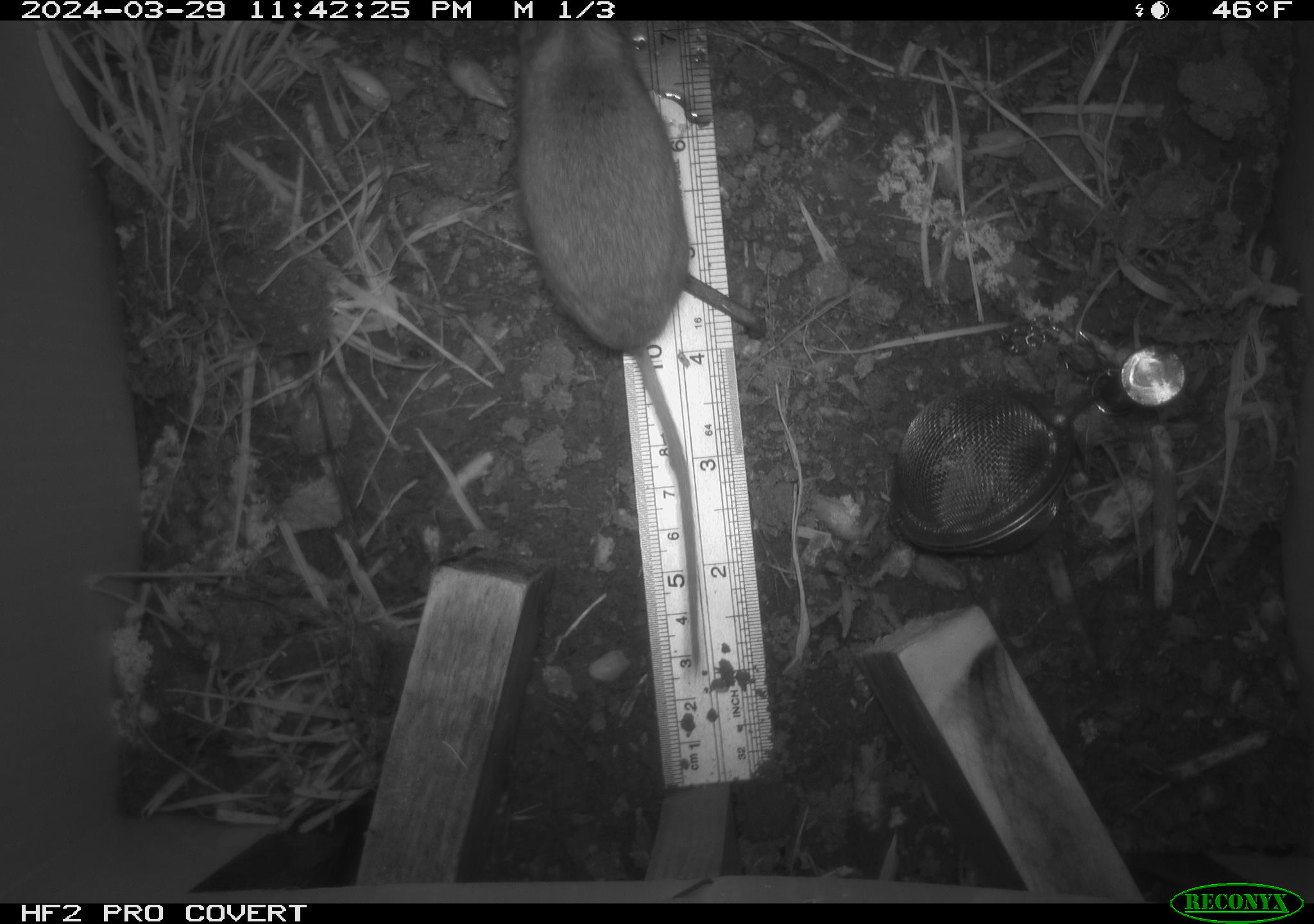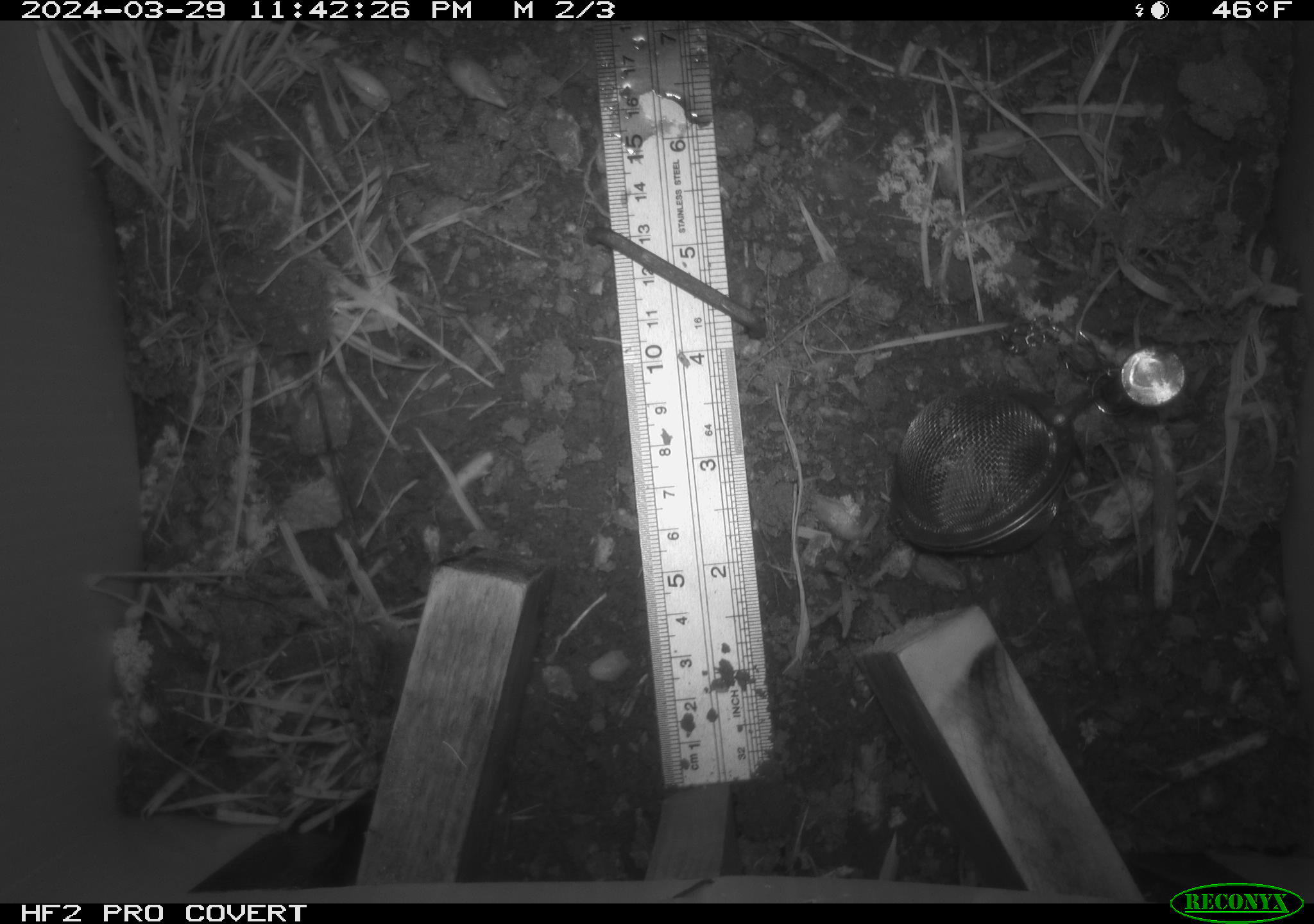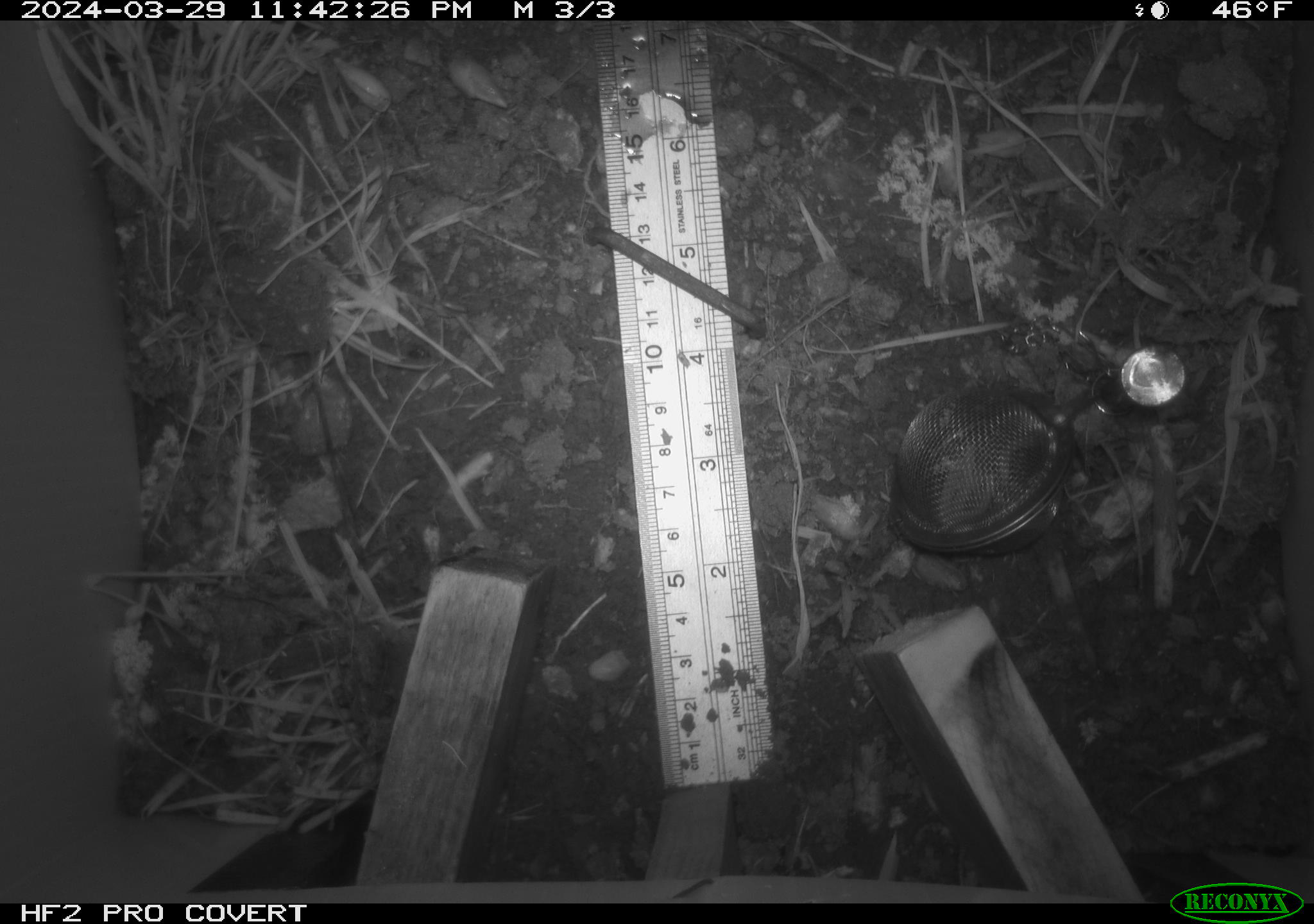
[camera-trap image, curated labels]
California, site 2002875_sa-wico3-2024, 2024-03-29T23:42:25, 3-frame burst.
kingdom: Animalia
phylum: Chordata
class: Mammalia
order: Rodentia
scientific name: Rodentia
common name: mouse species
Mouse species (Rodentia).